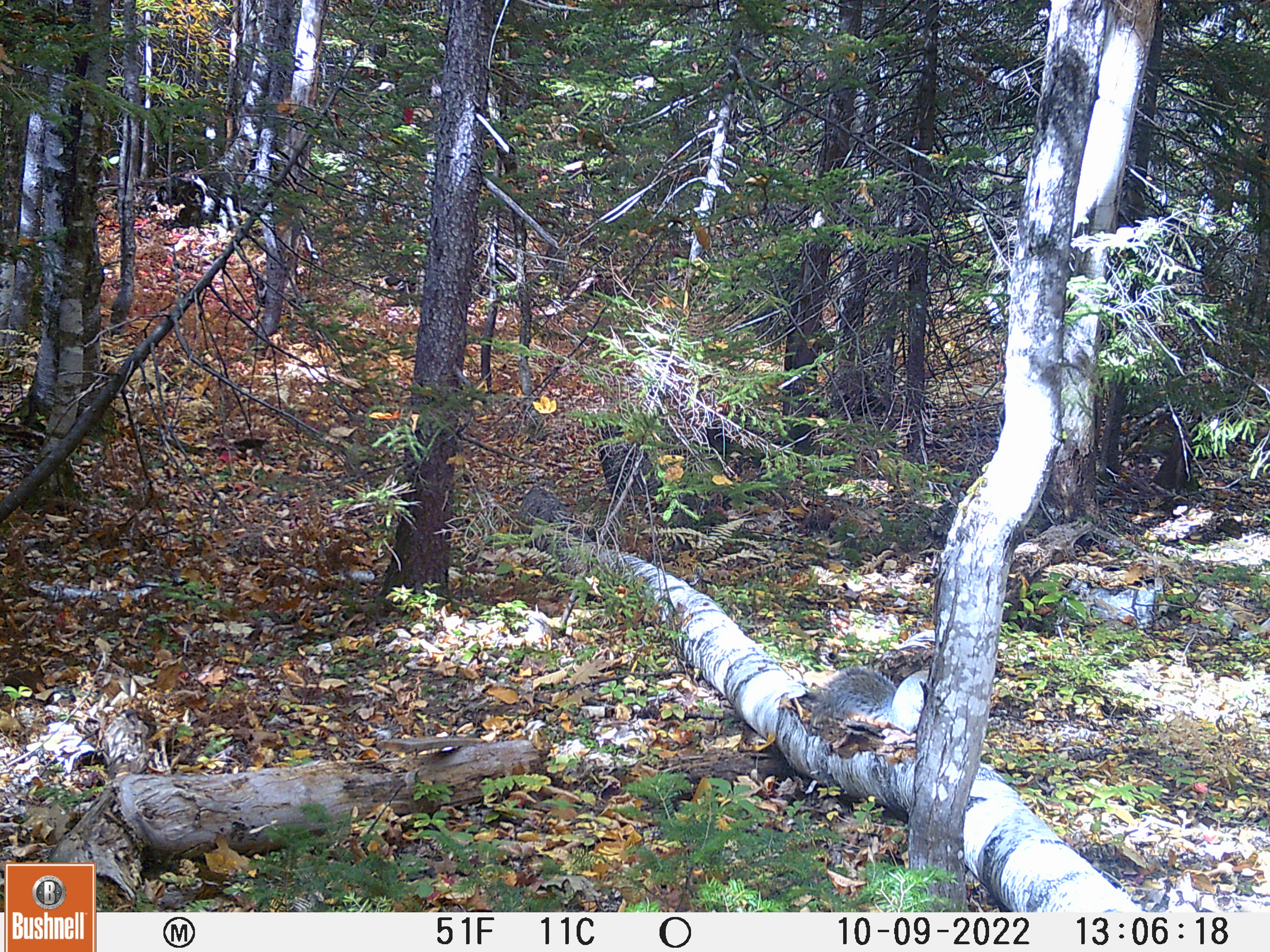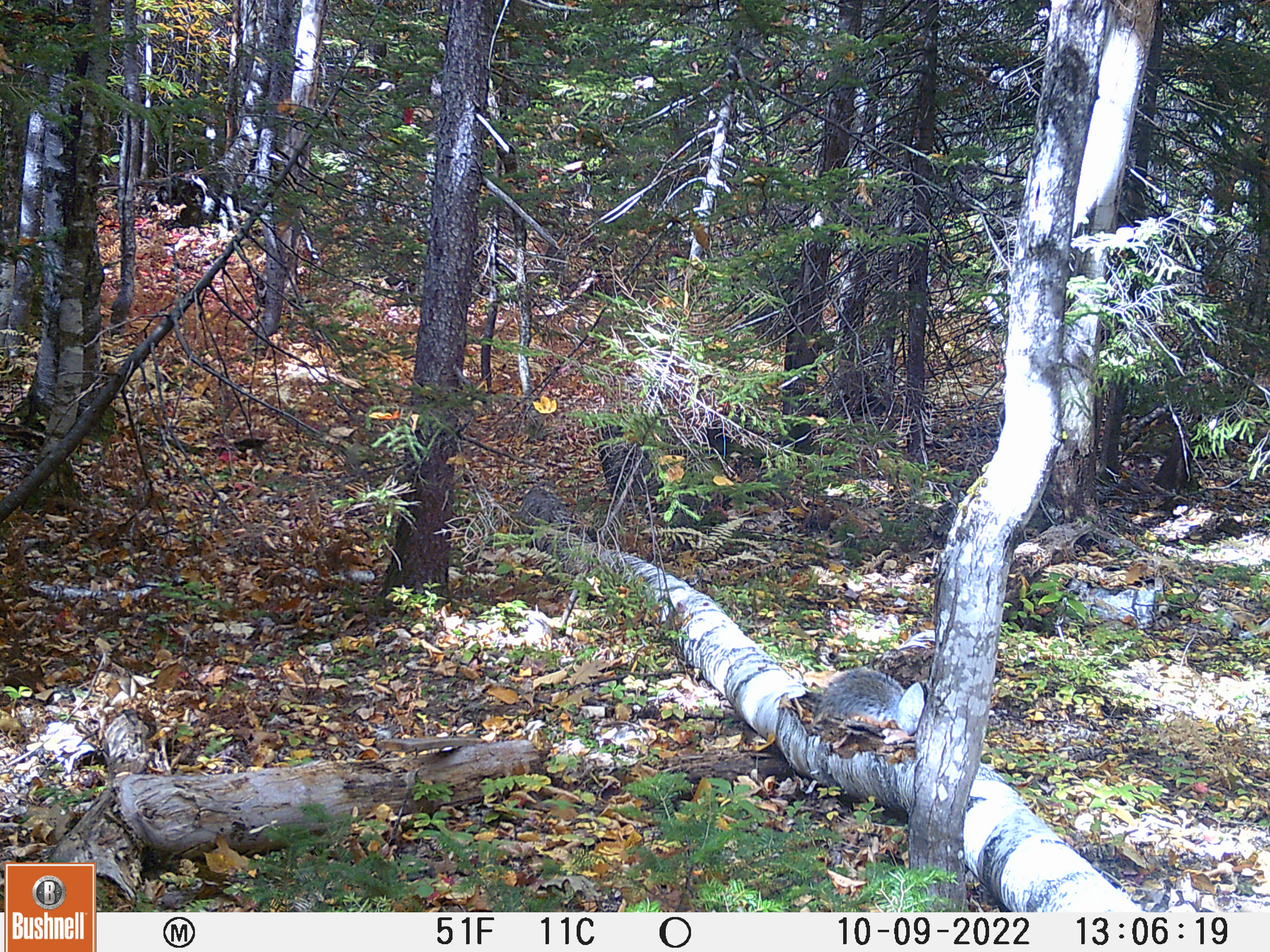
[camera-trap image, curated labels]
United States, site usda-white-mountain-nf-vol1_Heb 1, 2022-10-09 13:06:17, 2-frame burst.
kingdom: Animalia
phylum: Chordata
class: Mammalia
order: Rodentia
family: Sciuridae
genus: Sciurus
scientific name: Sciurus carolinensis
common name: gray squirrel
Gray squirrel (Sciurus carolinensis).